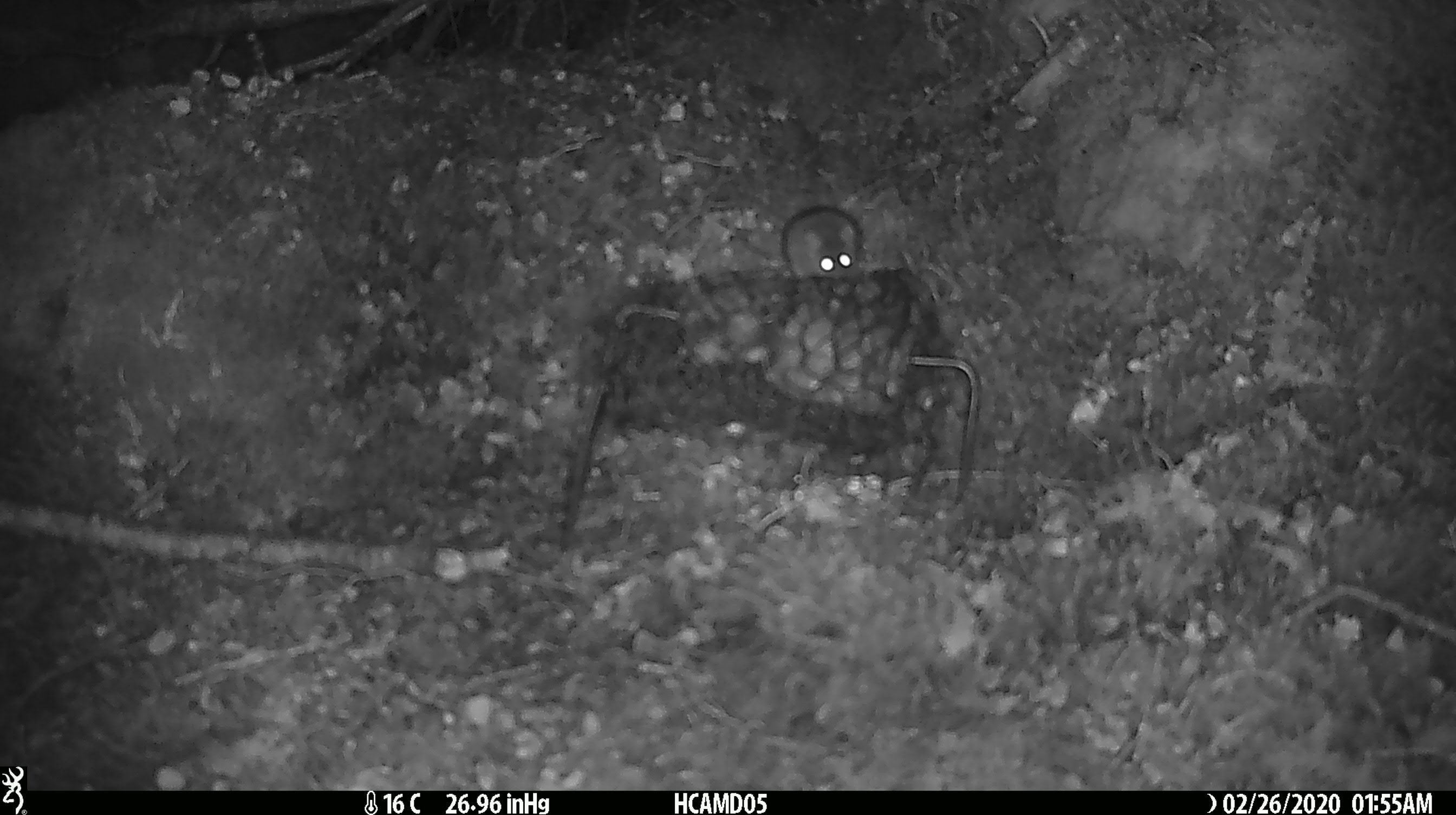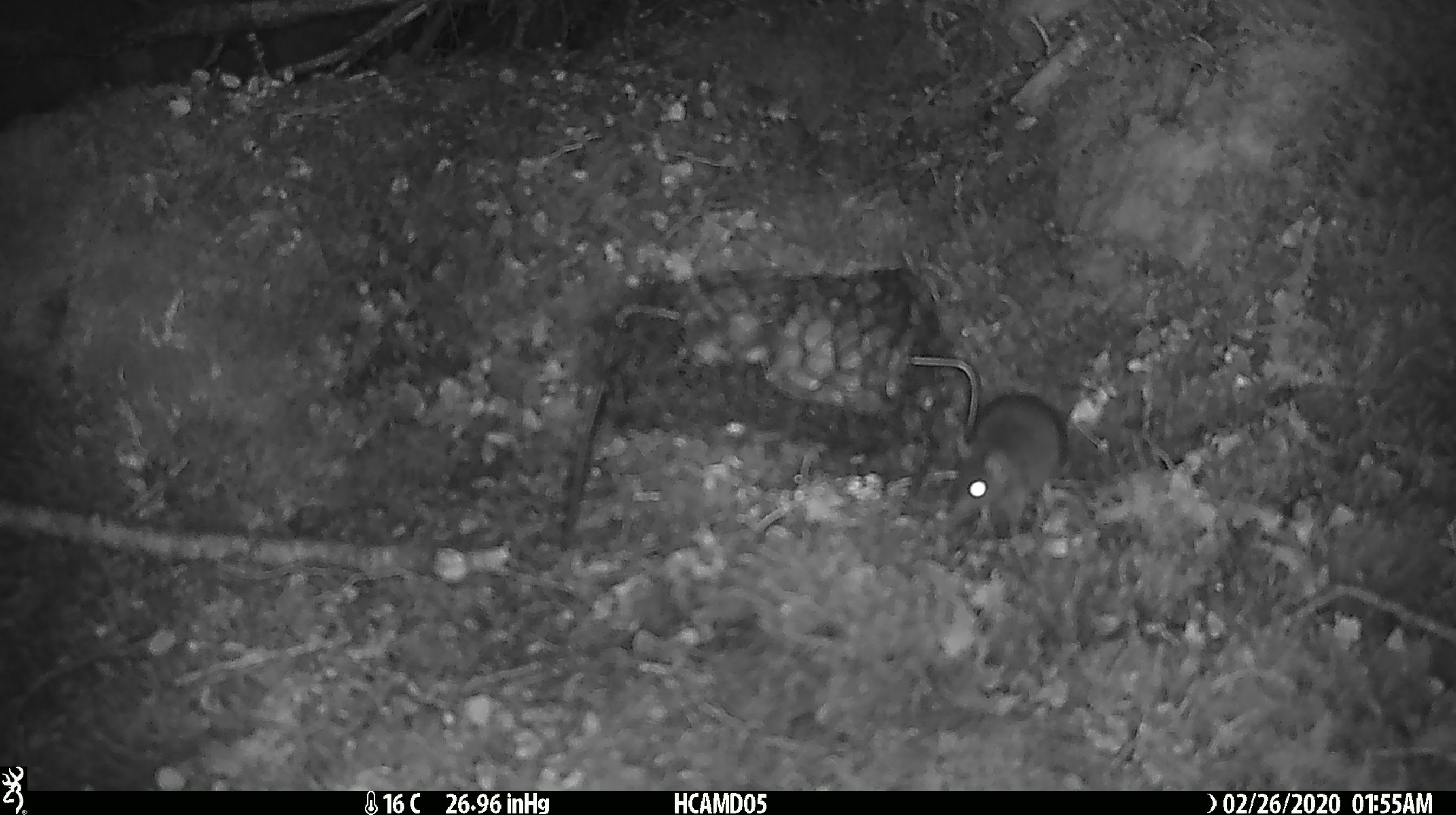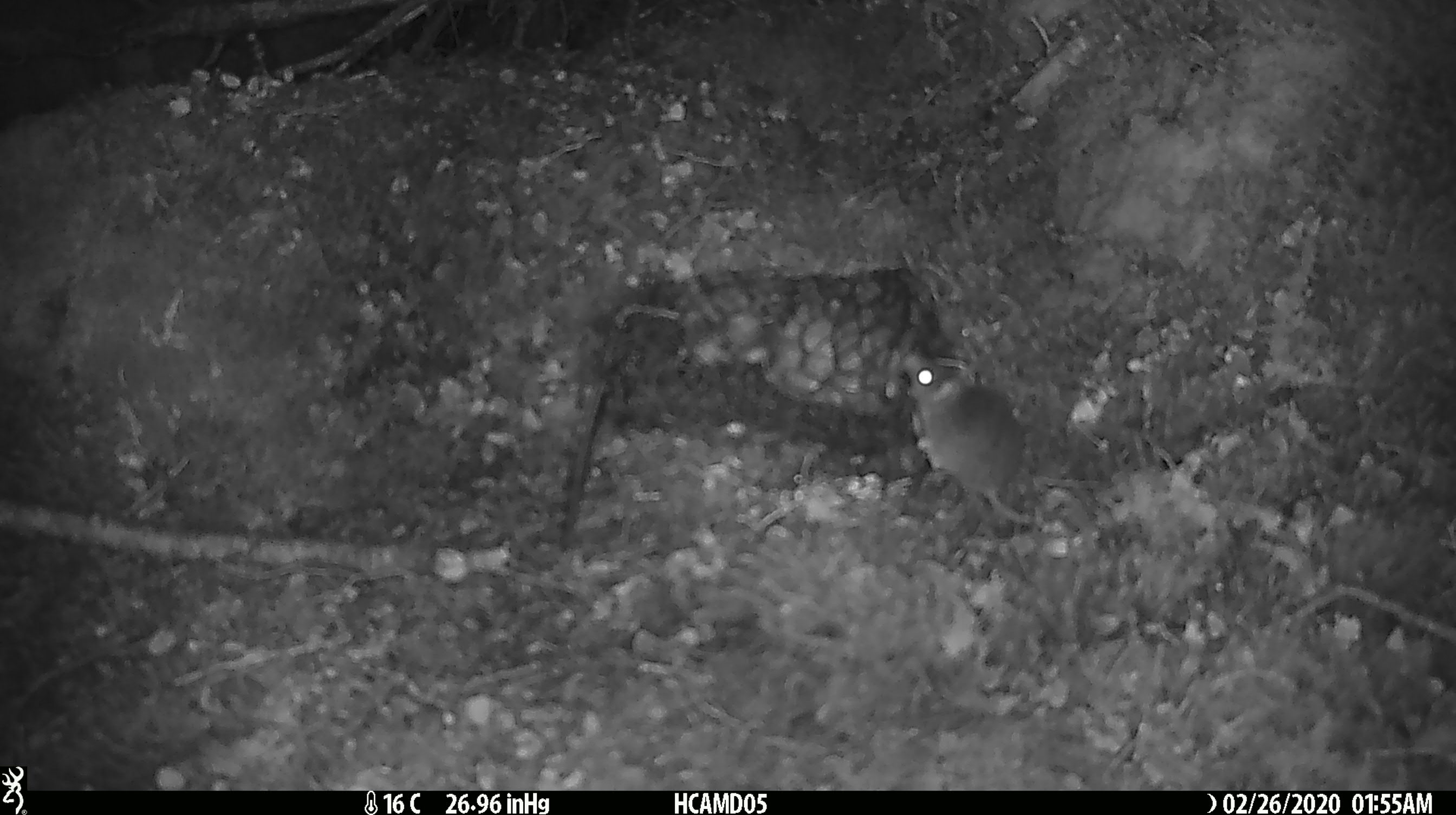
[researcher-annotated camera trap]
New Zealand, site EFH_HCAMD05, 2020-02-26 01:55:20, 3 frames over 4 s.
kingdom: Animalia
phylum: Chordata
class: Mammalia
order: Rodentia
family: Muridae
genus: Mus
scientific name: Mus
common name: mouse